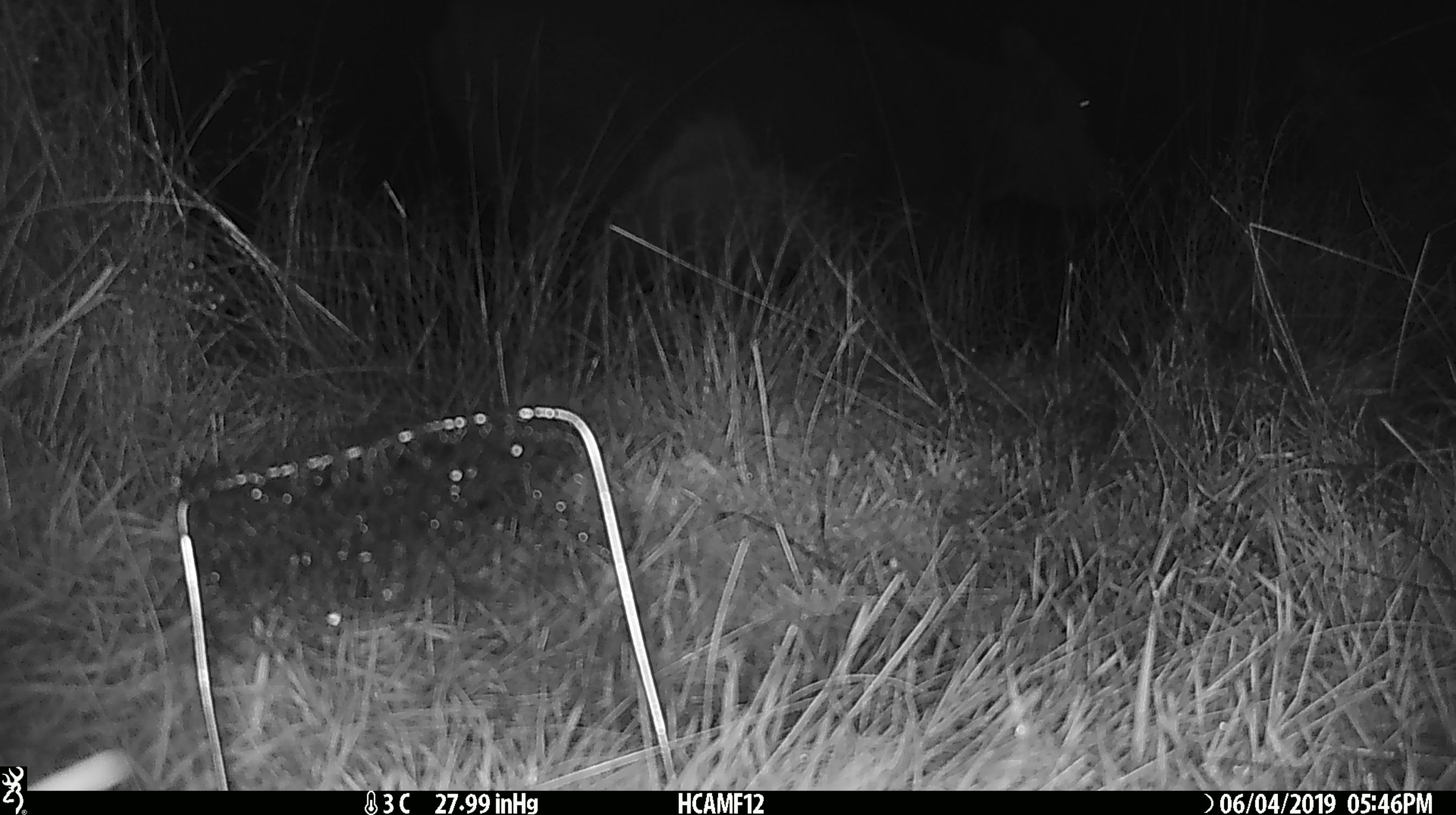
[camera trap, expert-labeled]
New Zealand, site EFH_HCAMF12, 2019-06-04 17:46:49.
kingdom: Animalia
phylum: Chordata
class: Mammalia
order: Artiodactyla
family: Bovidae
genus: Bos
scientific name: Bos taurus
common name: domestic cow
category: cow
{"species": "cow (domestic cow) (Bos taurus)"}